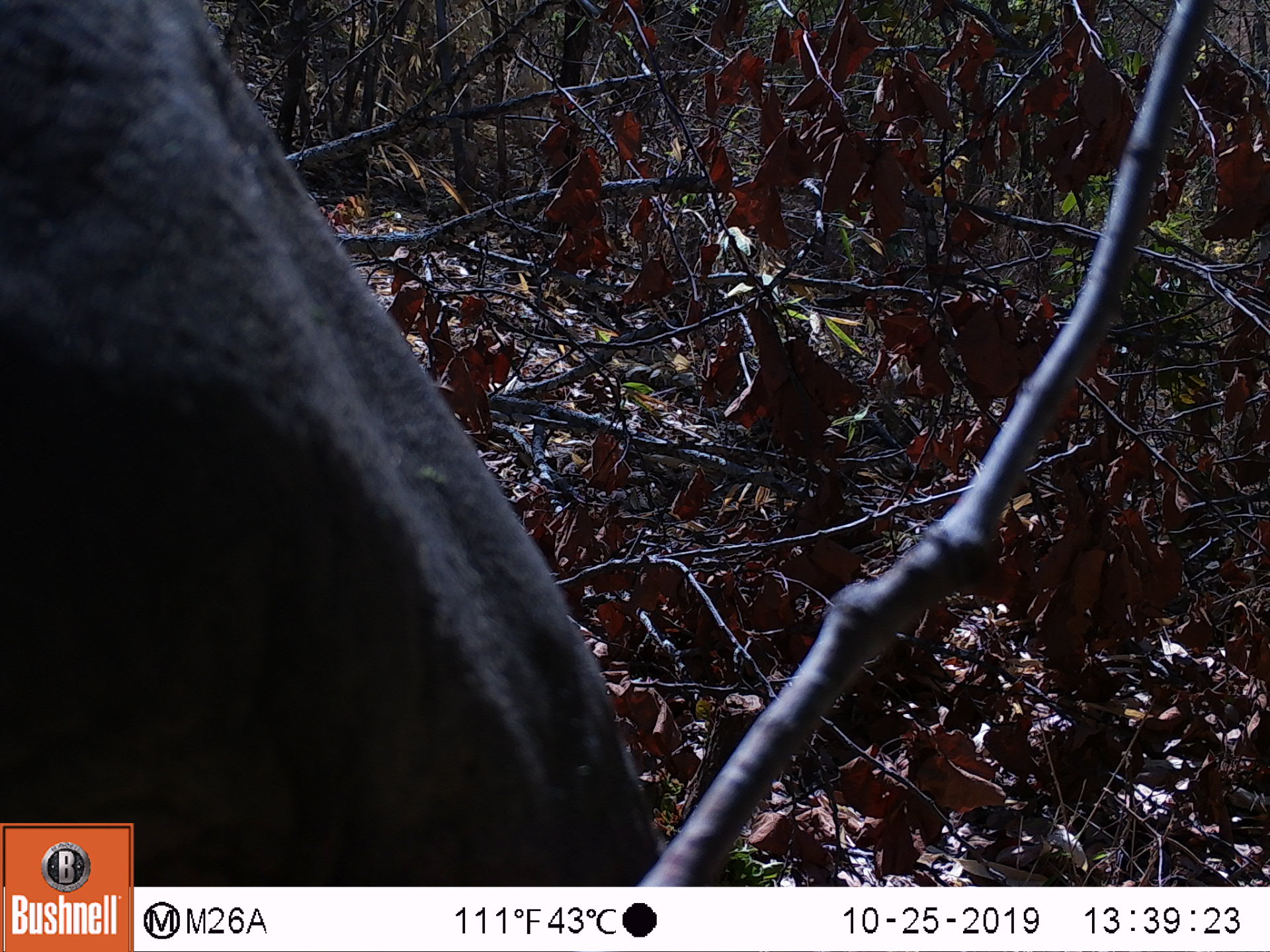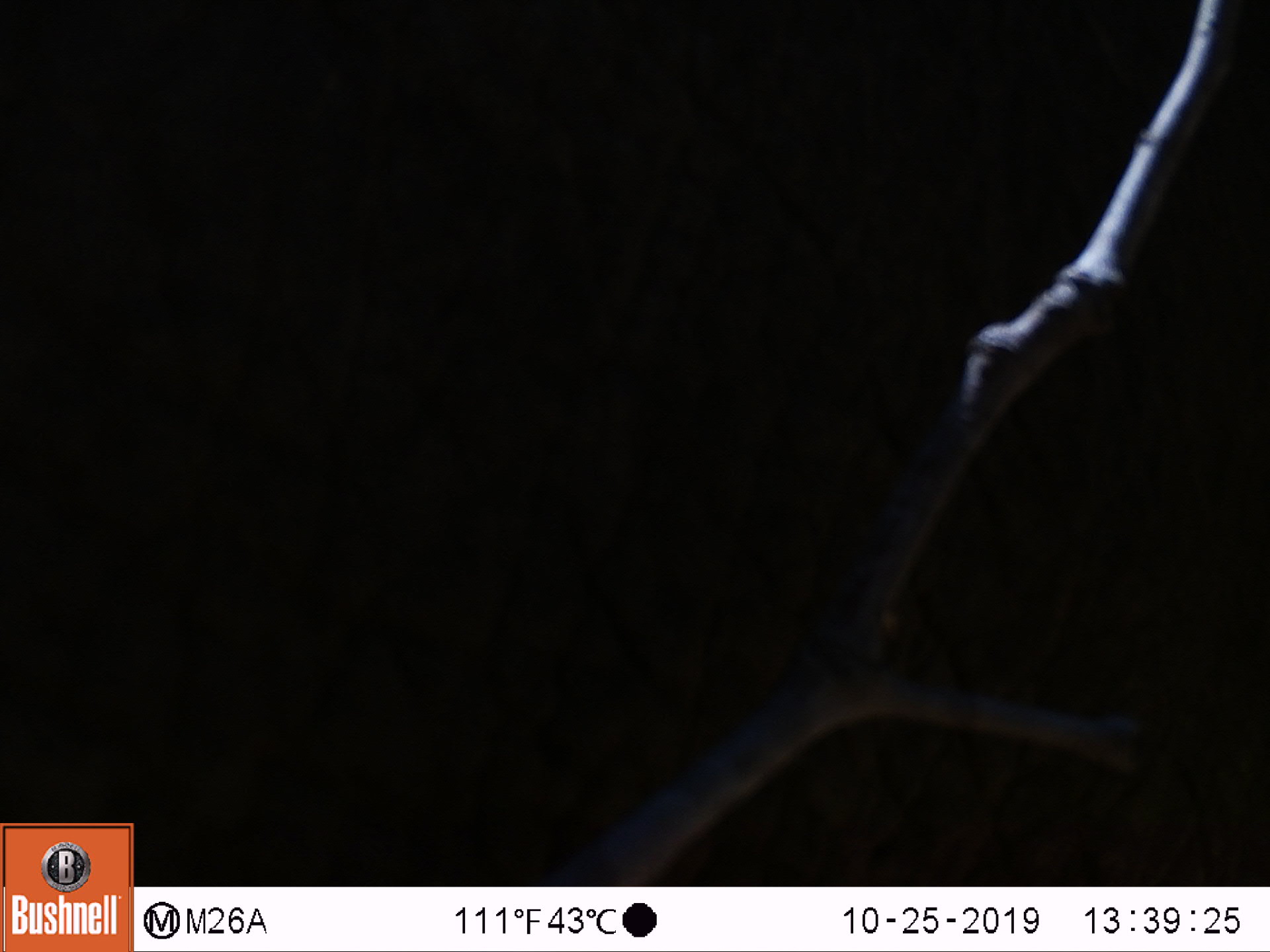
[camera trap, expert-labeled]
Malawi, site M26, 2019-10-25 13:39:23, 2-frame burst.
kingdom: Animalia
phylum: Chordata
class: Mammalia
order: Proboscidea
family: Elephantidae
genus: Loxodonta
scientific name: Loxodonta africana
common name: african savanna elephant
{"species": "african savanna elephant (Loxodonta africana)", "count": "1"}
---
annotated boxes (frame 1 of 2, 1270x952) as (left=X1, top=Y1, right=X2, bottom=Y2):
african savanna elephant: (left=1, top=1, right=658, bottom=818)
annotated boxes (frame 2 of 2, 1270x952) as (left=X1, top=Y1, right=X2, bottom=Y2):
african savanna elephant: (left=137, top=9, right=1262, bottom=880)